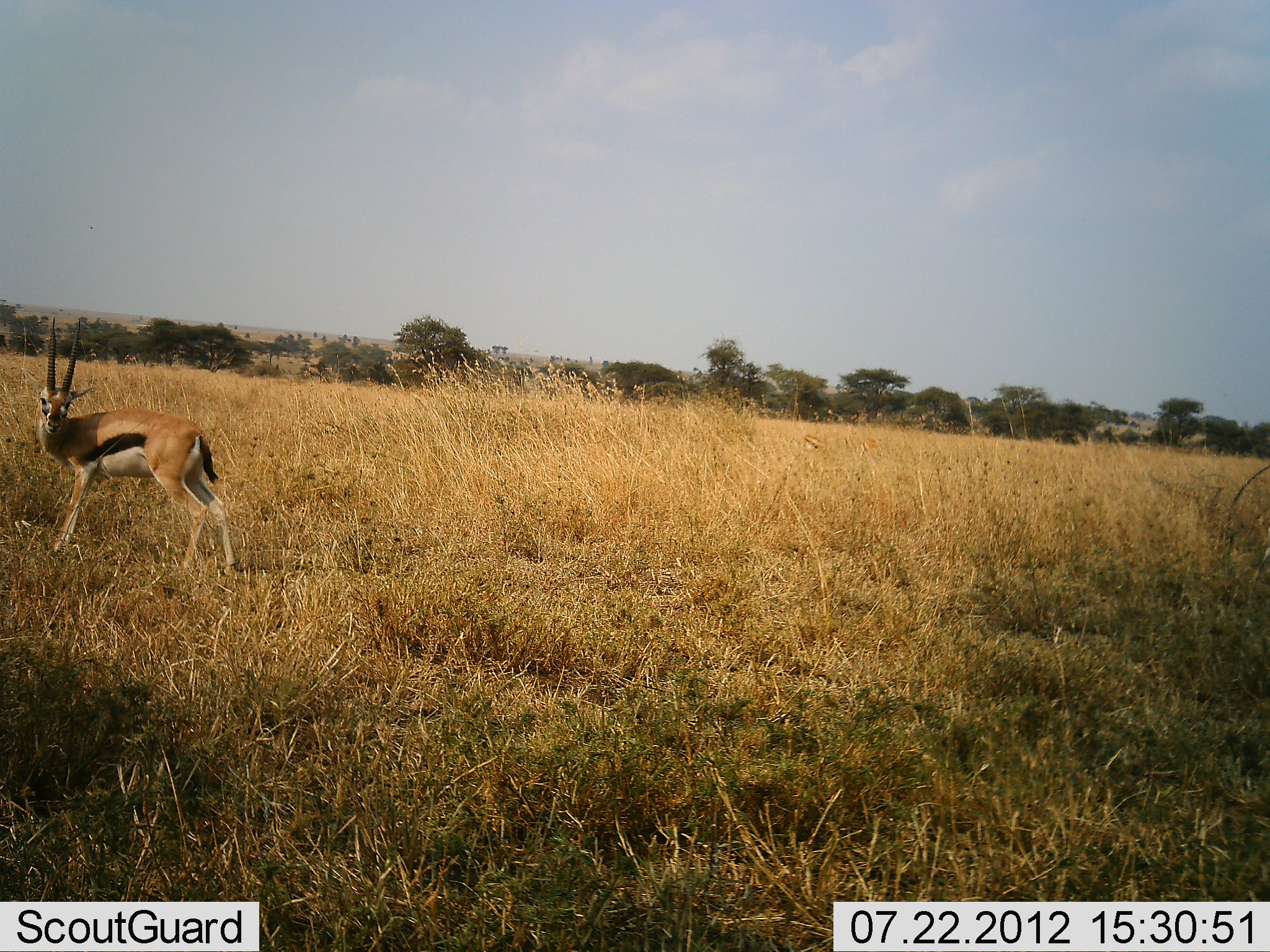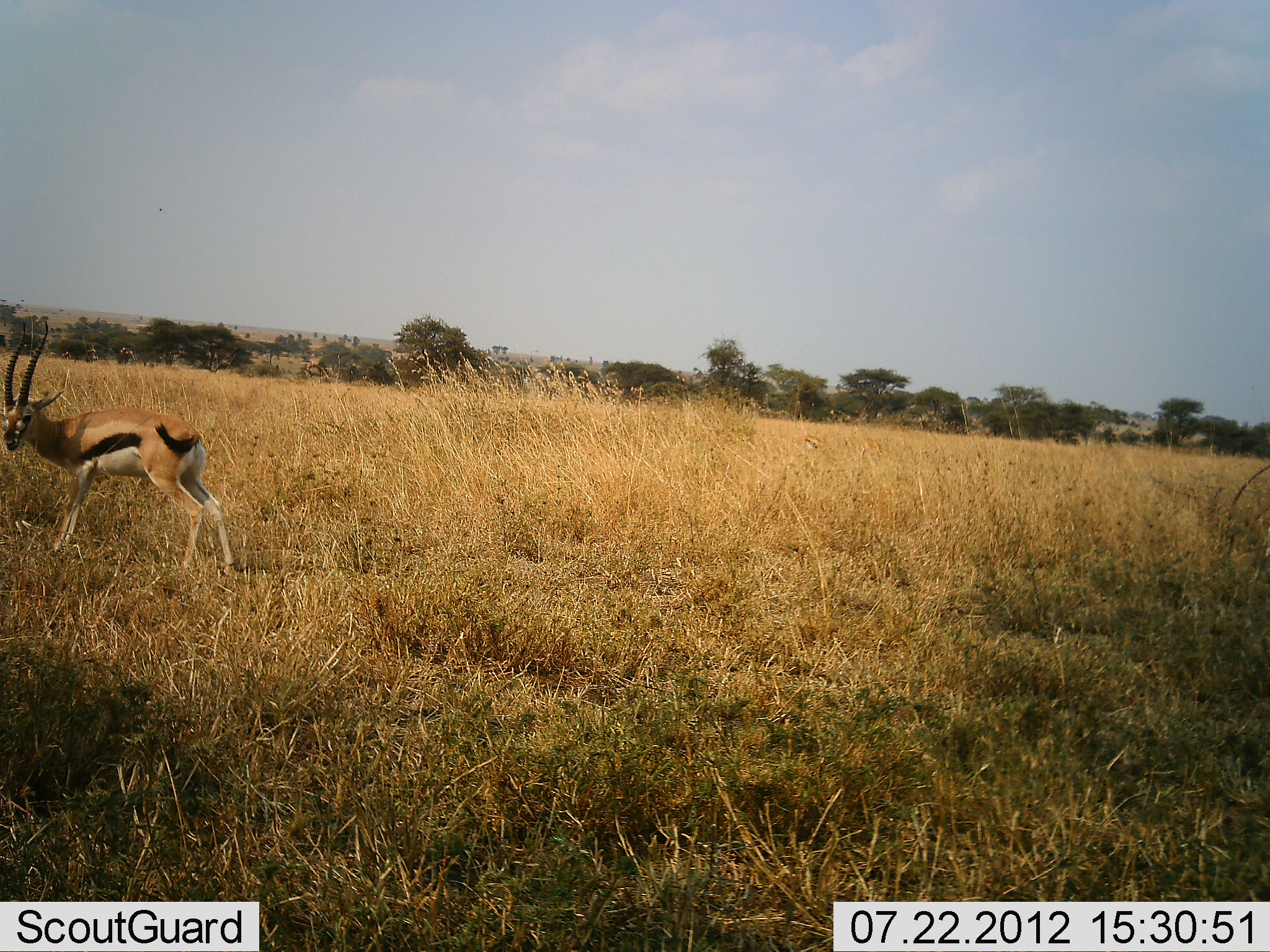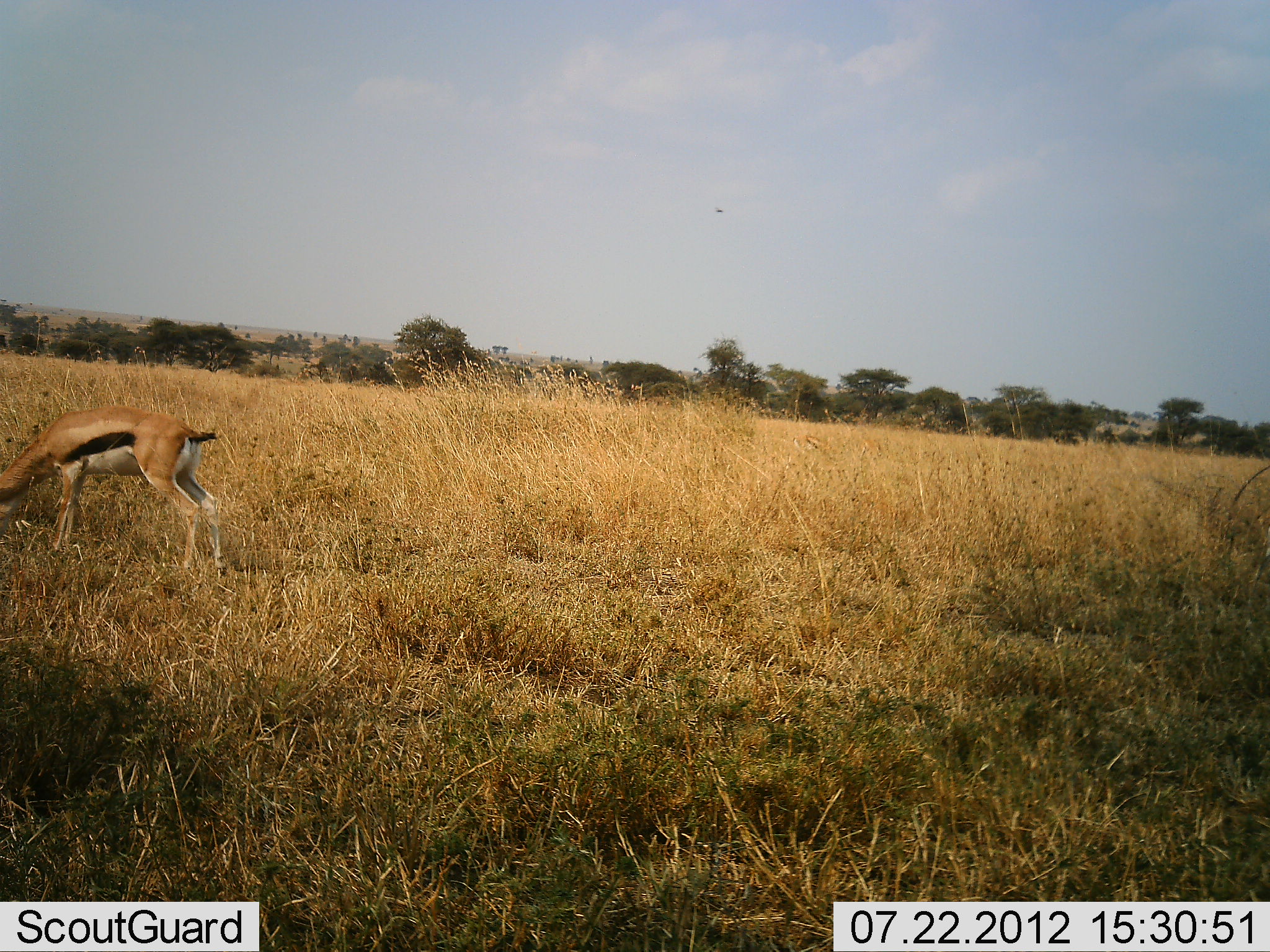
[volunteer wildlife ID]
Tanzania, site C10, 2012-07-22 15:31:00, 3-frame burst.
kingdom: Animalia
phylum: Chordata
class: Mammalia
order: Artiodactyla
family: Bovidae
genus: Eudorcas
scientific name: Eudorcas thomsonii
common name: thomson's gazelle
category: gazellethomsons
Gazellethomsons (thomson's gazelle) (Eudorcas thomsonii), count 1. Behavior (volunteer vote fractions): standing 60%, resting 0%, moving 0%, interacting 0%. Young present (vote fraction): 0%. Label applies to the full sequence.